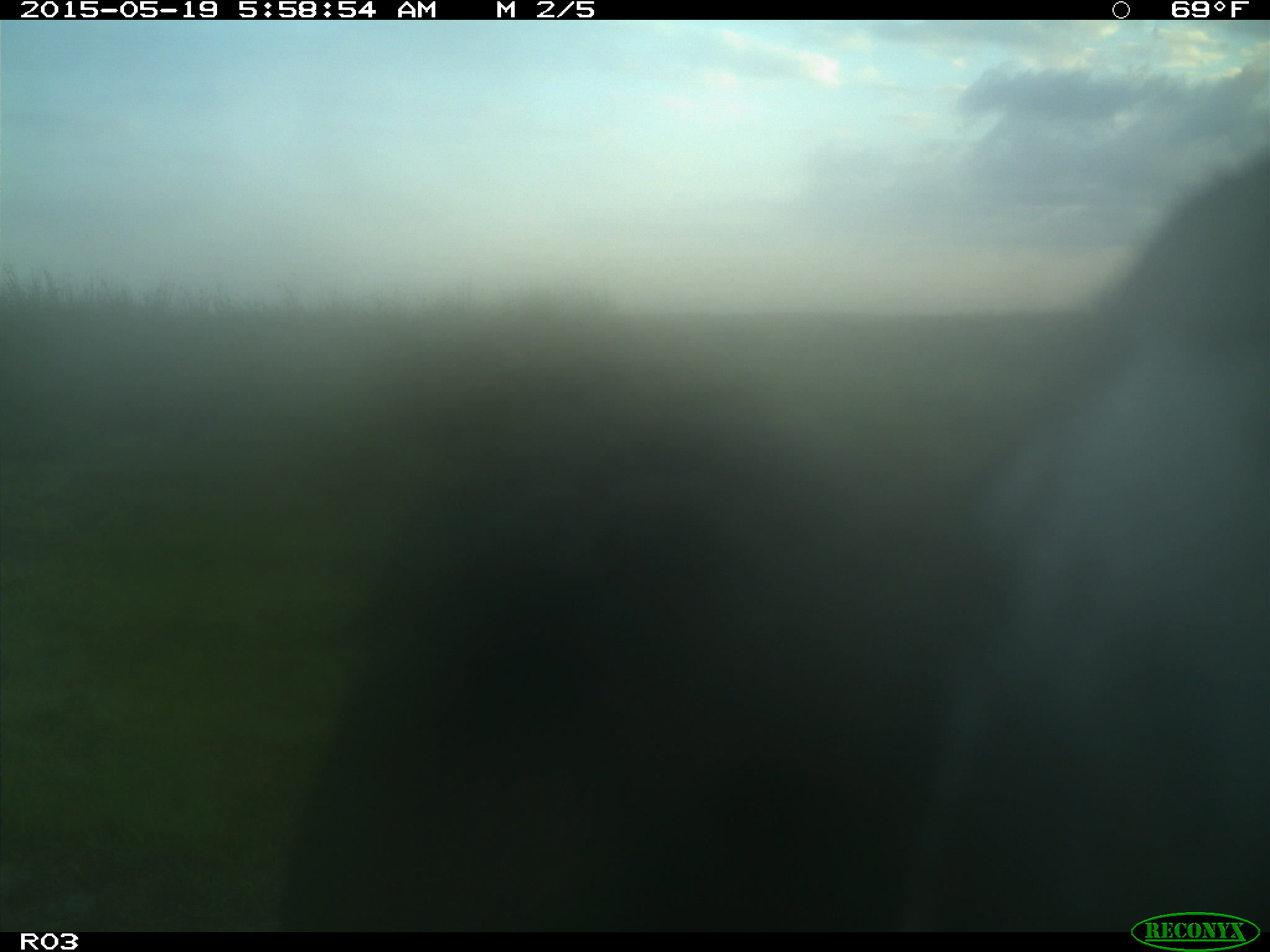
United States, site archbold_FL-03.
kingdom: Animalia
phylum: Chordata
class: Mammalia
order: Artiodactyla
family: Bovidae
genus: Bos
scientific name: Bos taurus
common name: domestic cow